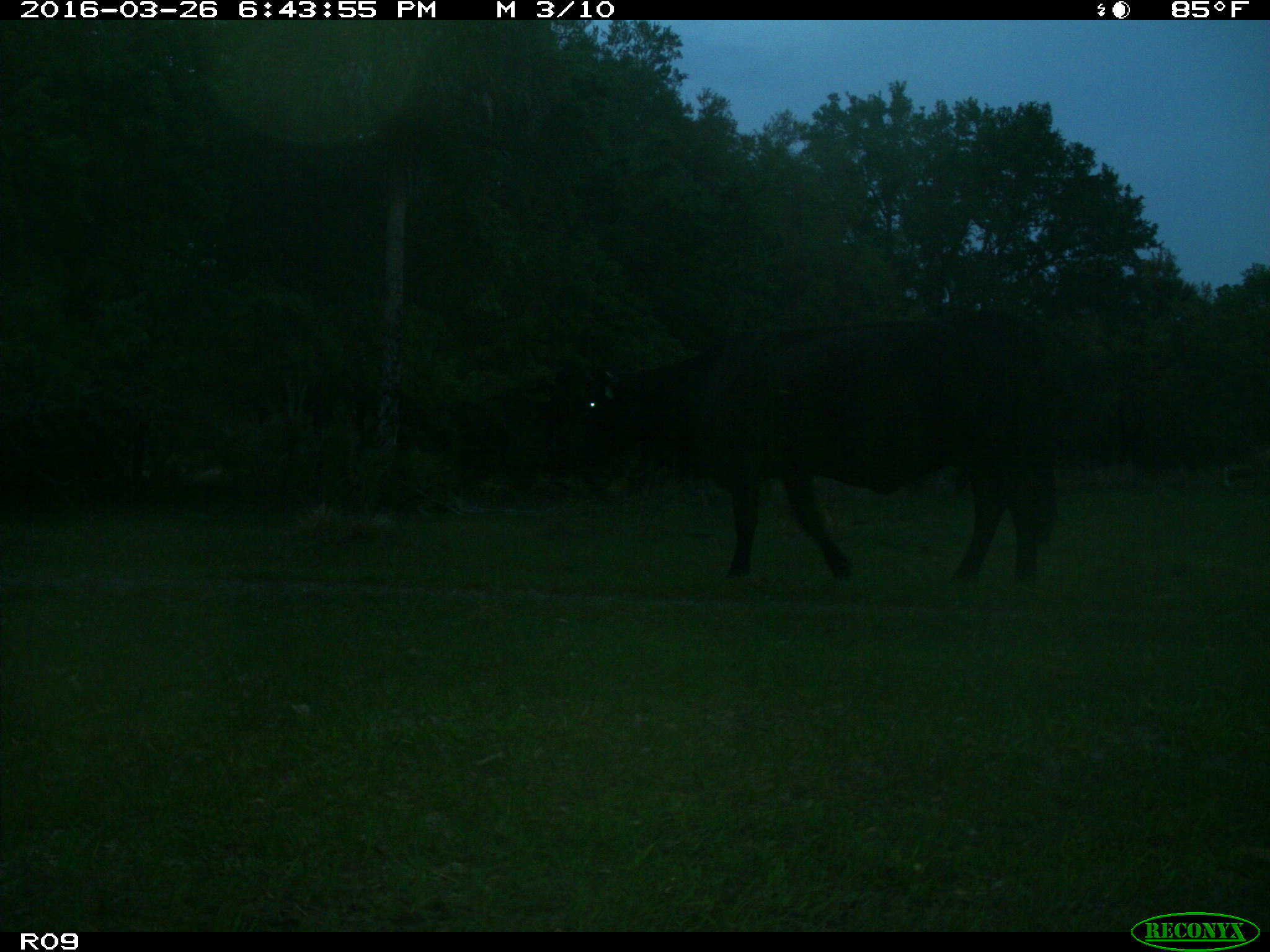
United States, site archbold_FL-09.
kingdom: Animalia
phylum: Chordata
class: Mammalia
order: Artiodactyla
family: Bovidae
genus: Bos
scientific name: Bos taurus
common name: domestic cow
Bos taurus (domestic cow).